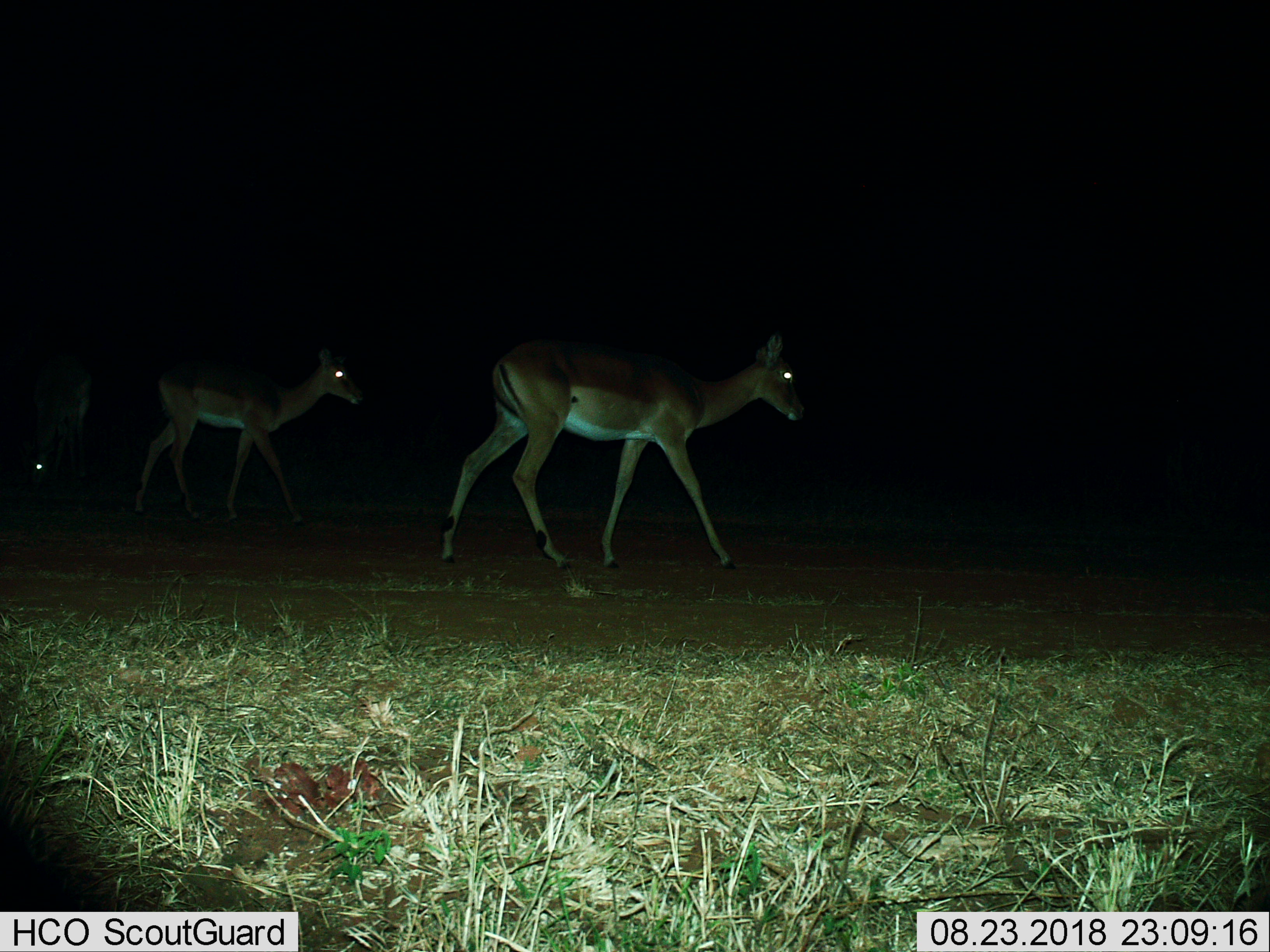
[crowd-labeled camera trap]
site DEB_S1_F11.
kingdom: Animalia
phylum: Chordata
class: Mammalia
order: Artiodactyla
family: Bovidae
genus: Aepyceros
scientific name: Aepyceros melampus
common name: impala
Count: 3.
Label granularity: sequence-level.